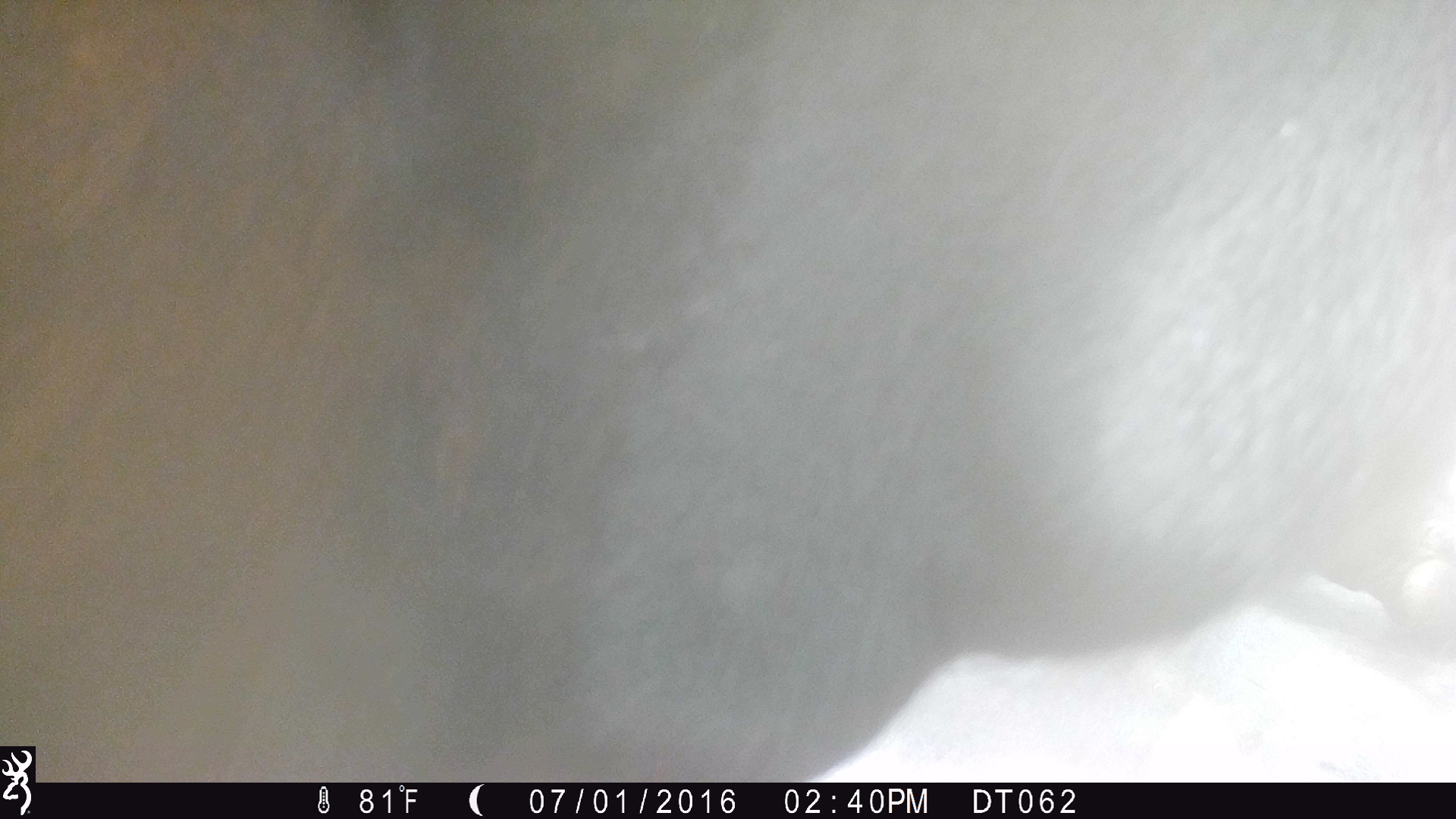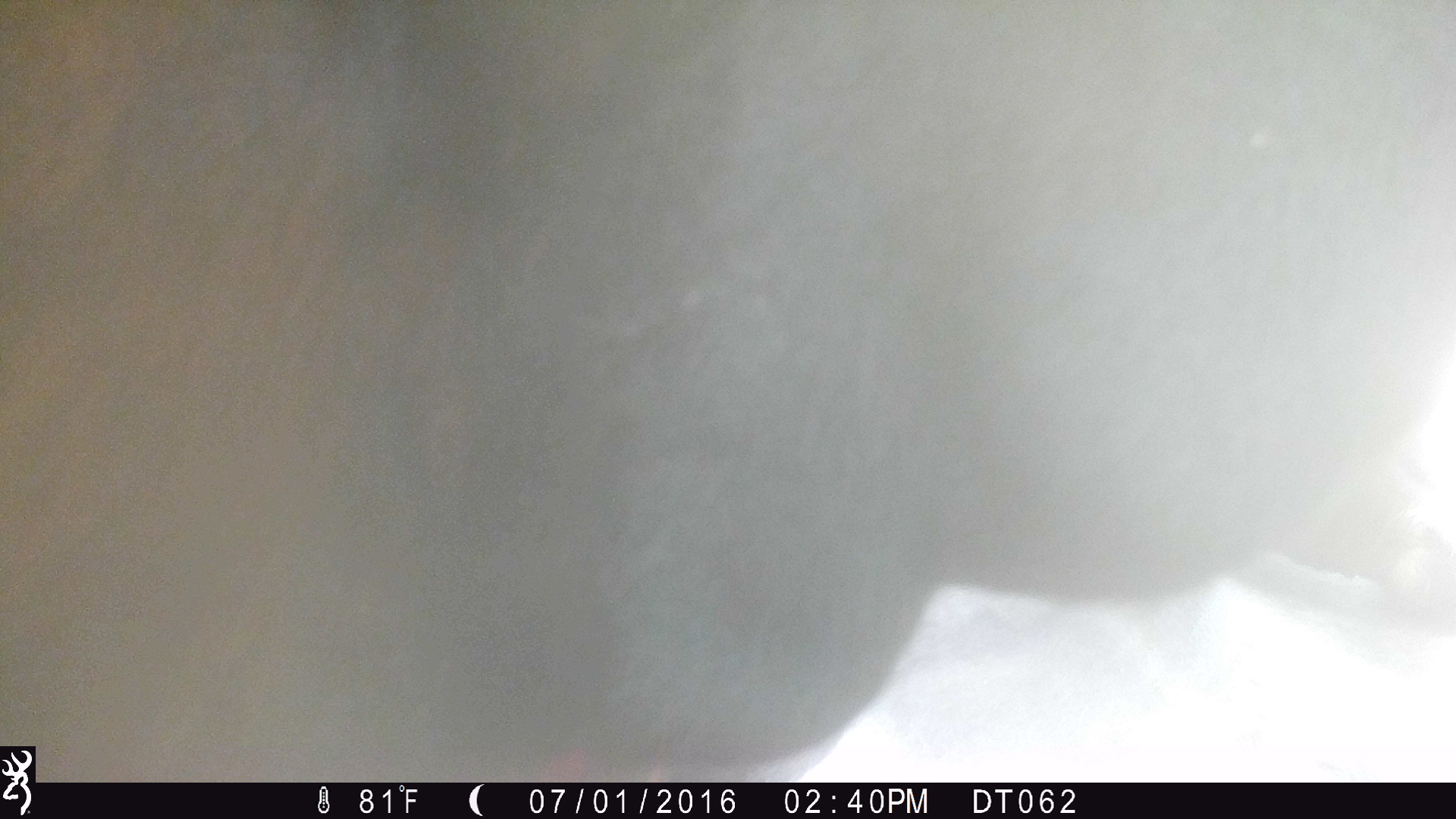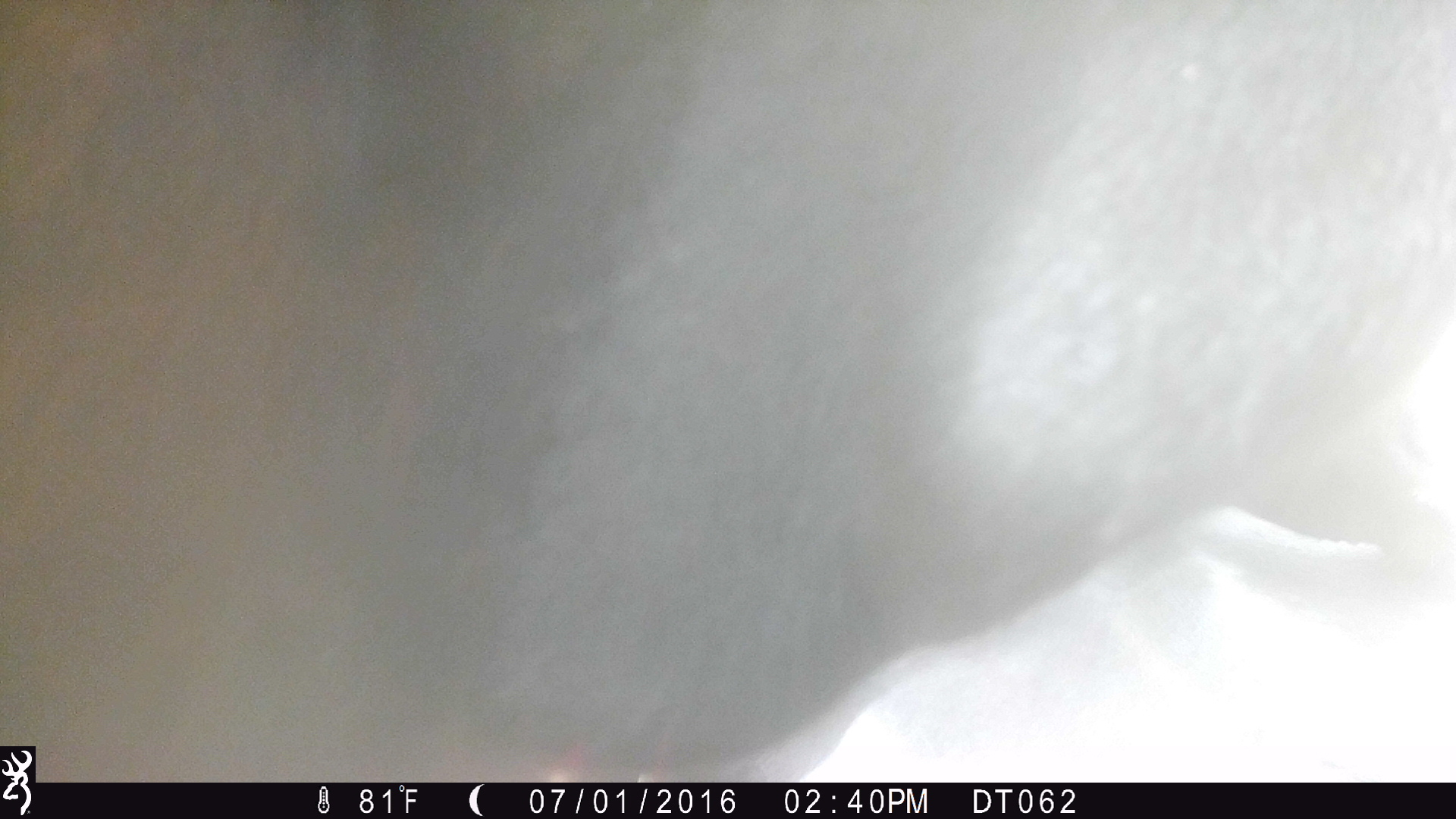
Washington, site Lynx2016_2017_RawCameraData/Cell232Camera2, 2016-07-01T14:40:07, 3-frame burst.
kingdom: Animalia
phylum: Chordata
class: Mammalia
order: Artiodactyla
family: Bovidae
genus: Bos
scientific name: Bos taurus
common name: domestic cattle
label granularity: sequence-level